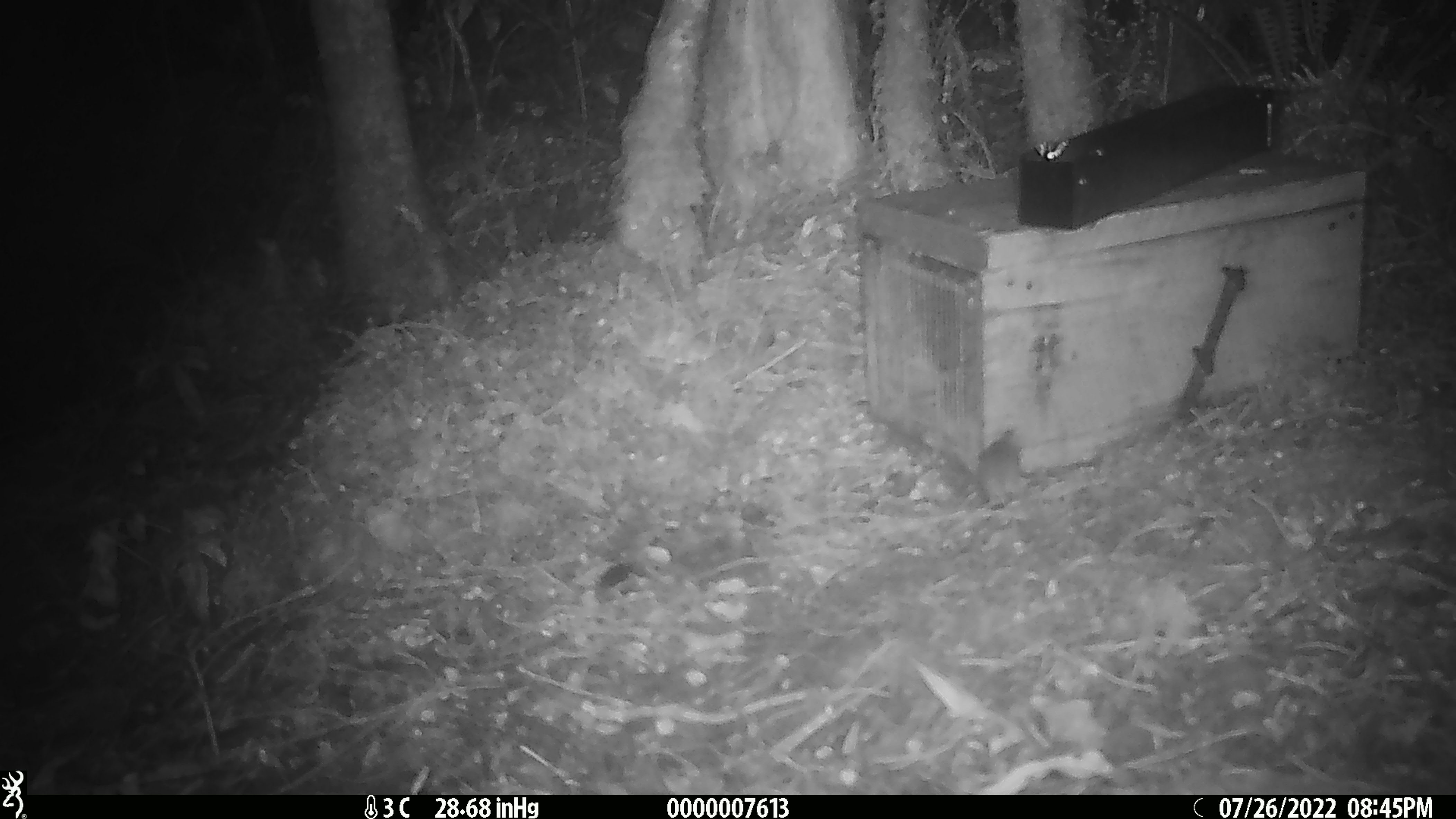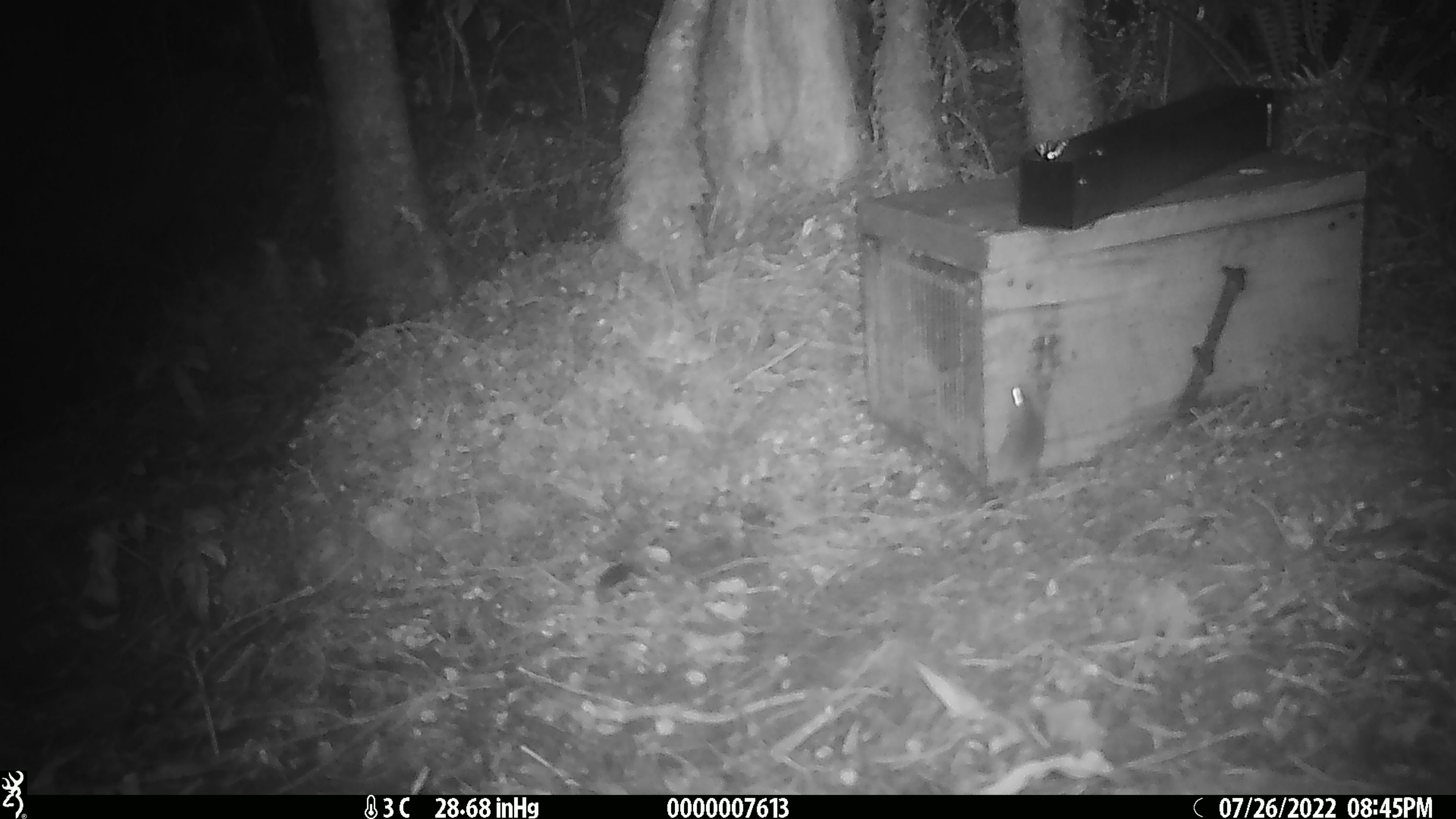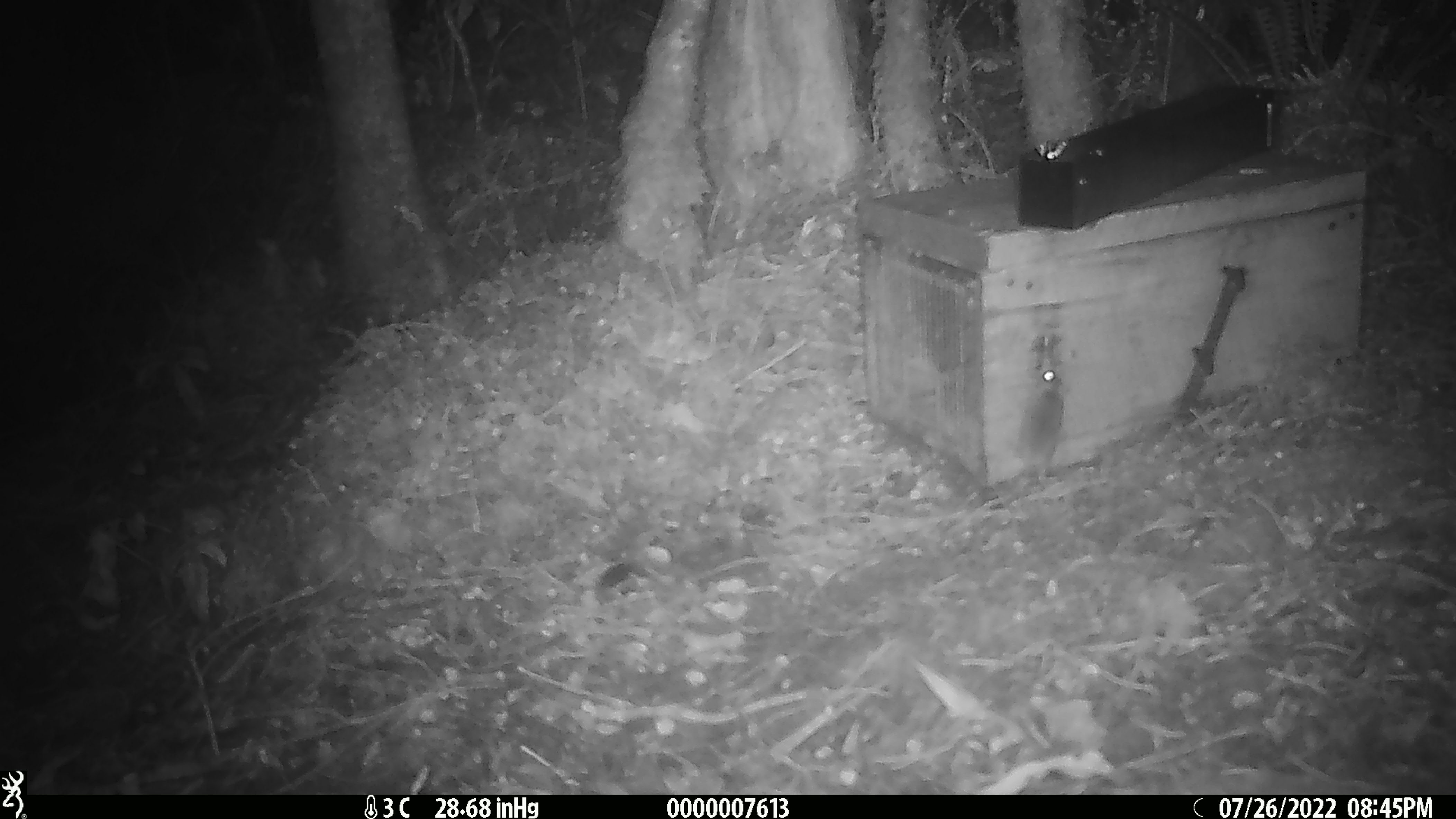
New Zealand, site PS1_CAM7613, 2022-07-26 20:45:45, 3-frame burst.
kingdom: Animalia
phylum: Chordata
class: Mammalia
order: Rodentia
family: Muridae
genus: Mus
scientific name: Mus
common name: mouse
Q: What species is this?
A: Mouse (Mus).